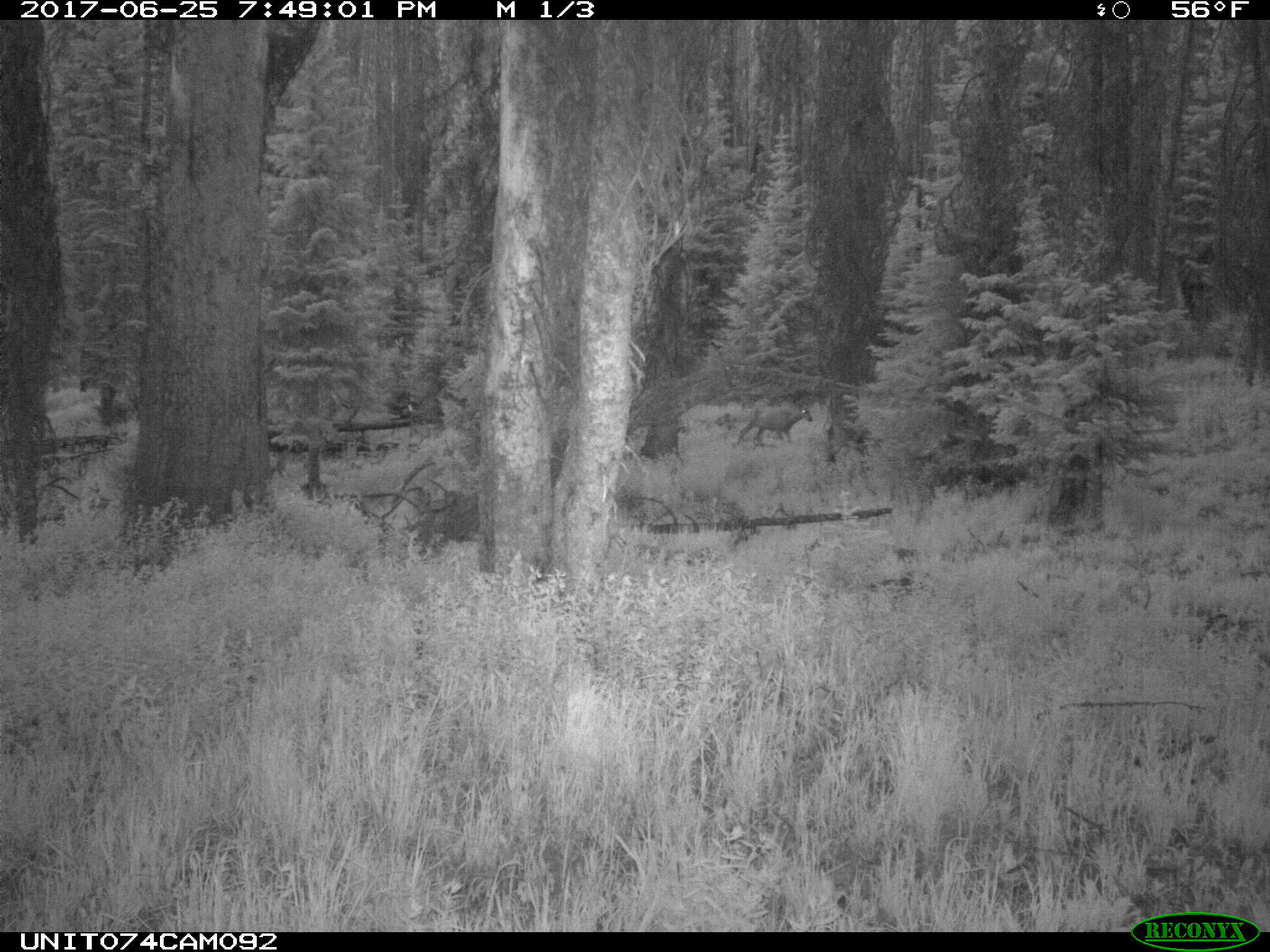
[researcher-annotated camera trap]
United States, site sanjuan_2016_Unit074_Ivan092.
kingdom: Animalia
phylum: Chordata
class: Mammalia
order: Artiodactyla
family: Cervidae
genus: Odocoileus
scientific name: Odocoileus hemionus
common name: mule deer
Odocoileus hemionus (mule deer).